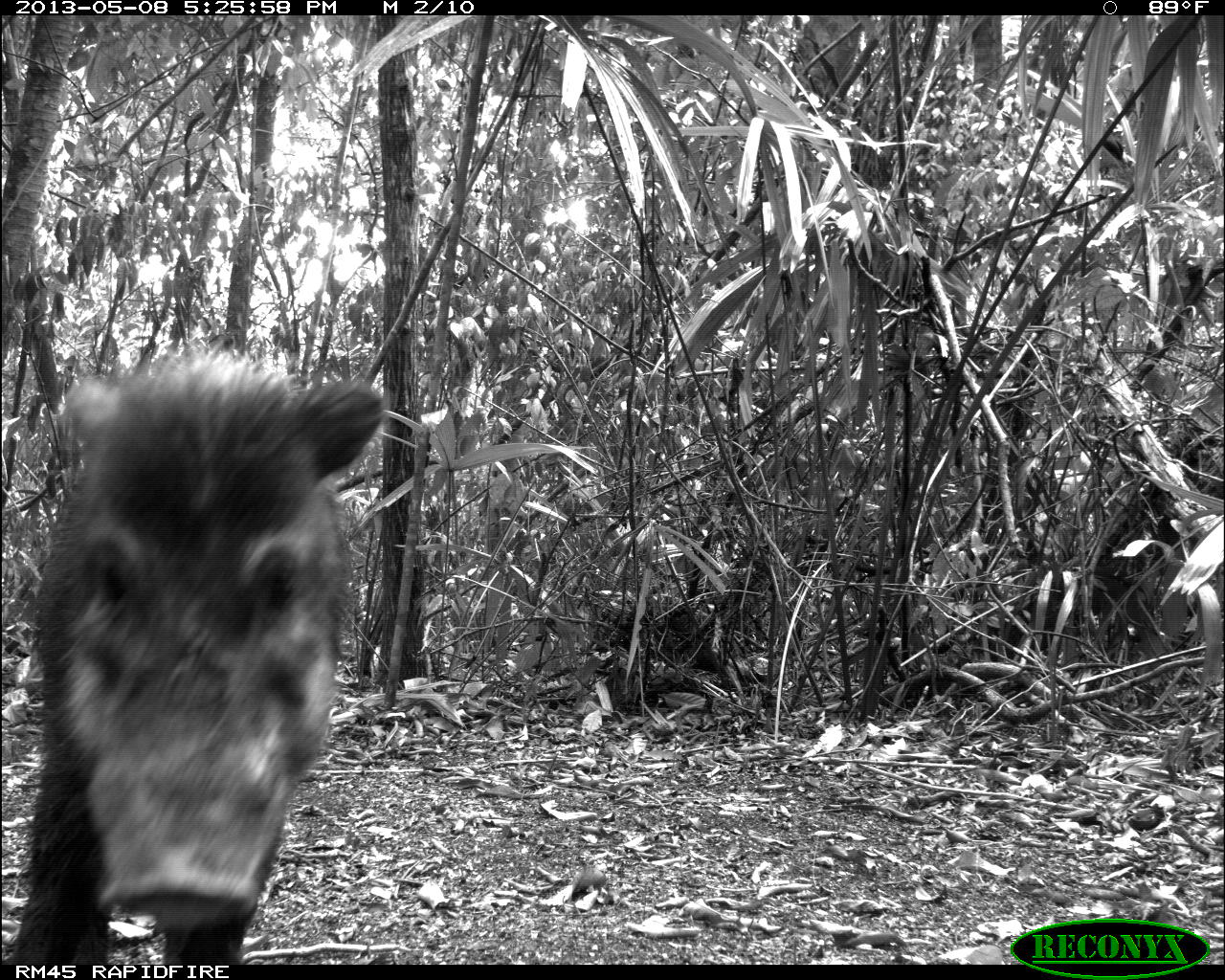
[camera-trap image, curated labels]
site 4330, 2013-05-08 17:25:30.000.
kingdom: Animalia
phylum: Chordata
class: Mammalia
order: Artiodactyla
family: Tayassuidae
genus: Tayassu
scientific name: Tayassu pecari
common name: white-lipped peccary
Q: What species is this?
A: Tayassu pecari (white-lipped peccary).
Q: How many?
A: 4.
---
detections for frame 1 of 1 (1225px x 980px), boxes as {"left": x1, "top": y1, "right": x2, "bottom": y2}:
tayassu pecari: {"left": 0, "top": 346, "right": 378, "bottom": 964}